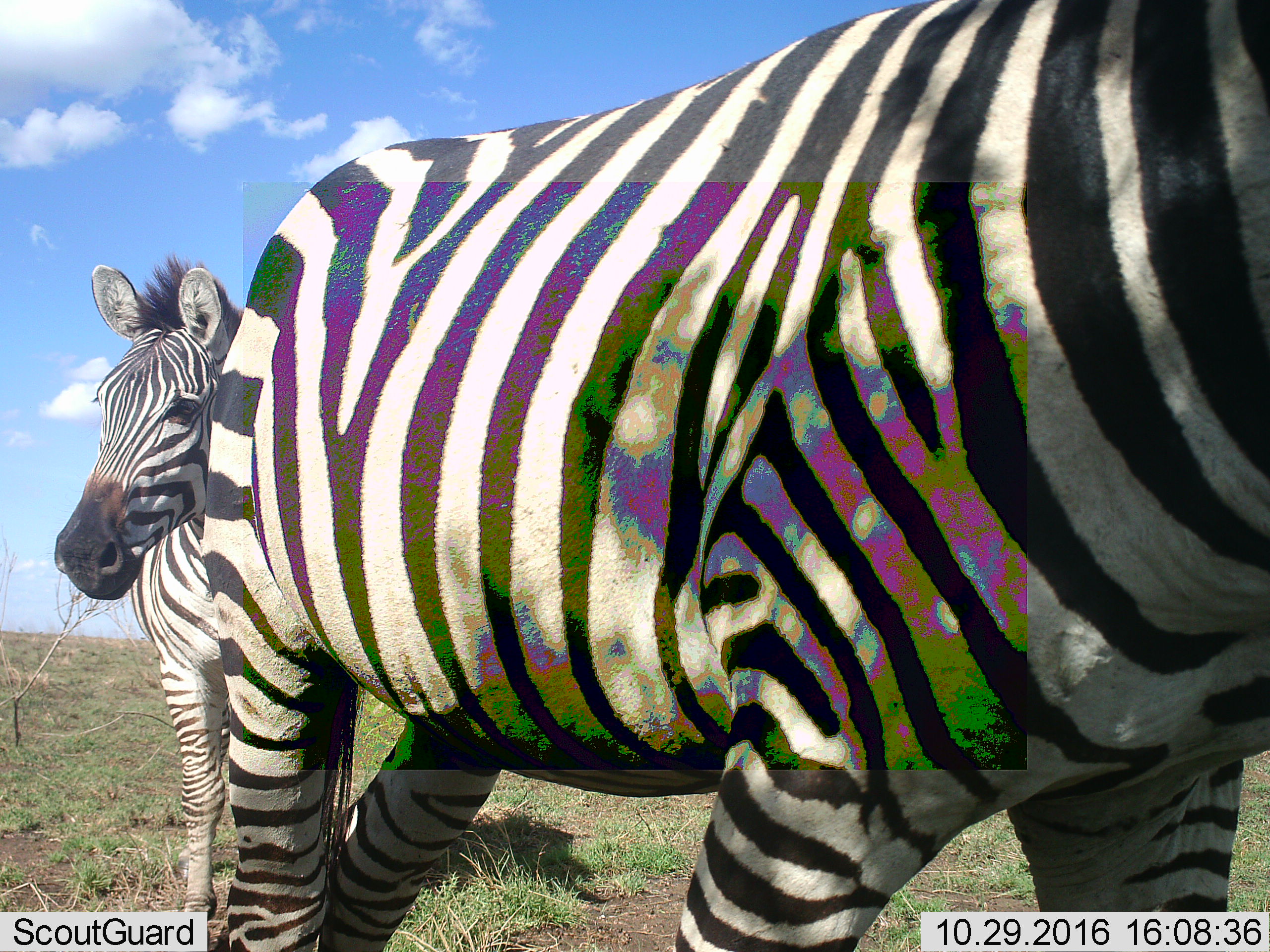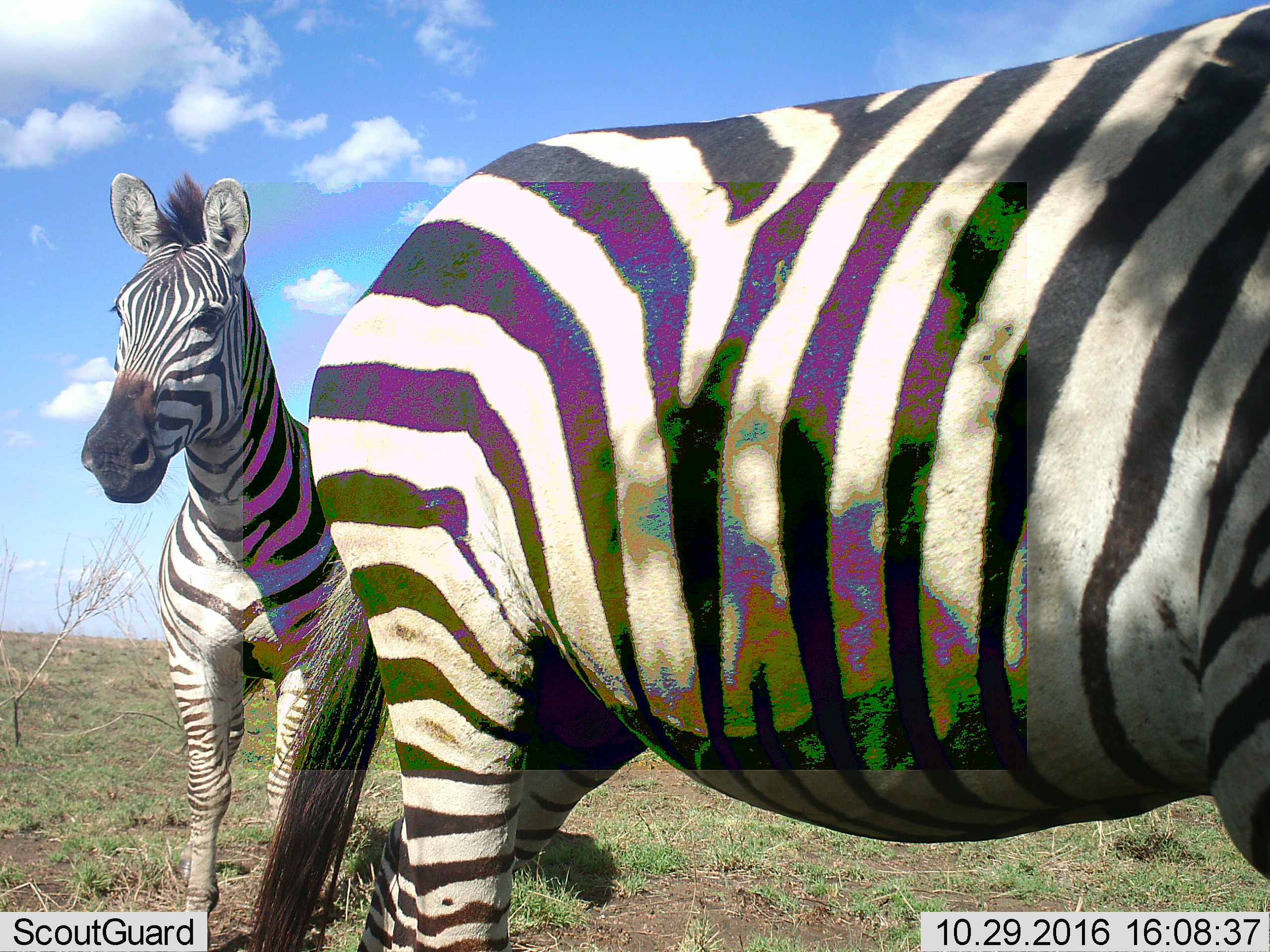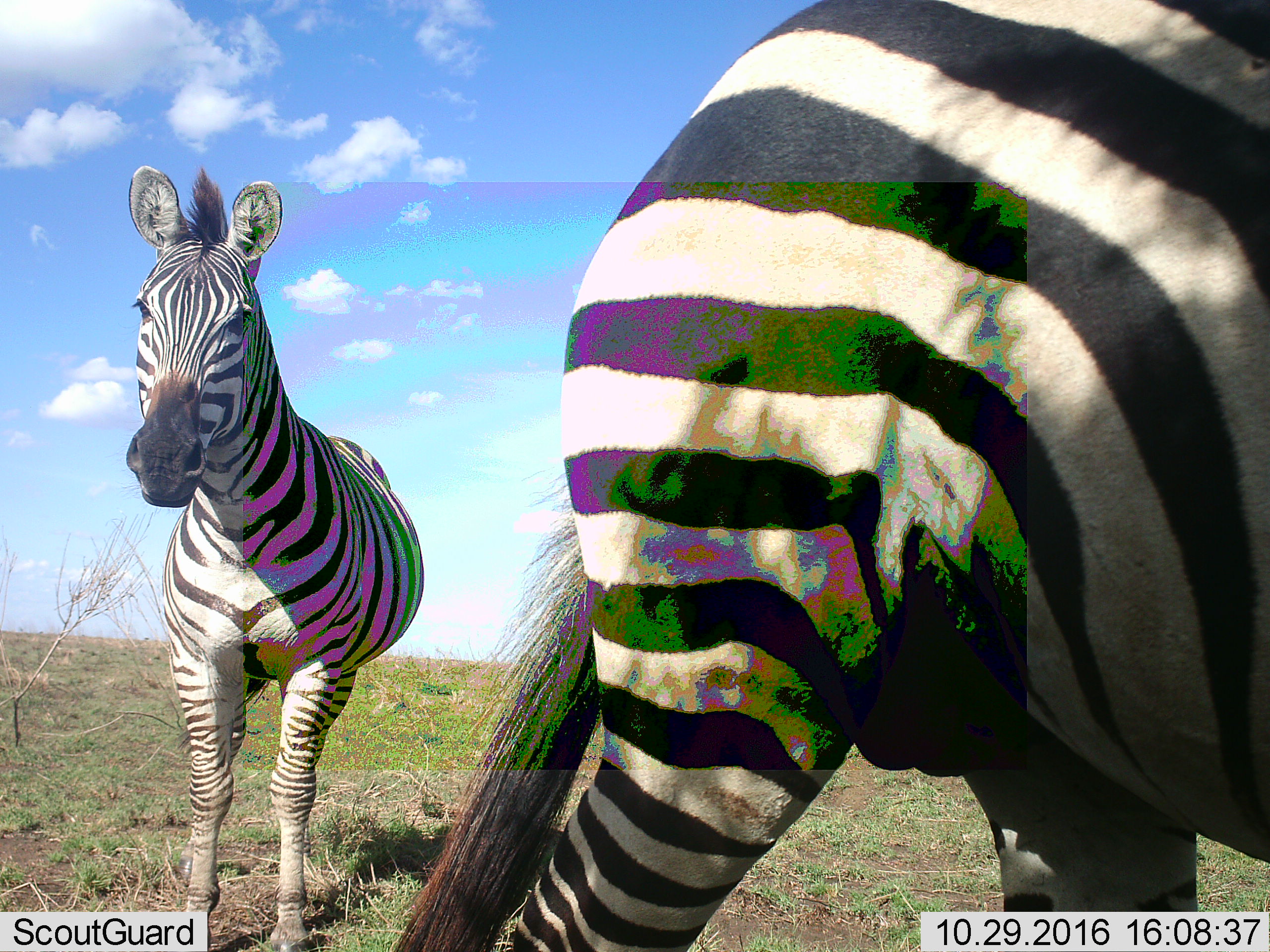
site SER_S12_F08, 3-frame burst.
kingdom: Animalia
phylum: Chordata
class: Mammalia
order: Perissodactyla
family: Equidae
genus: Equus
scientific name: Equus quagga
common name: plains zebra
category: zebraplains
Zebraplains (plains zebra) (Equus quagga), count 2. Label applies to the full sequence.